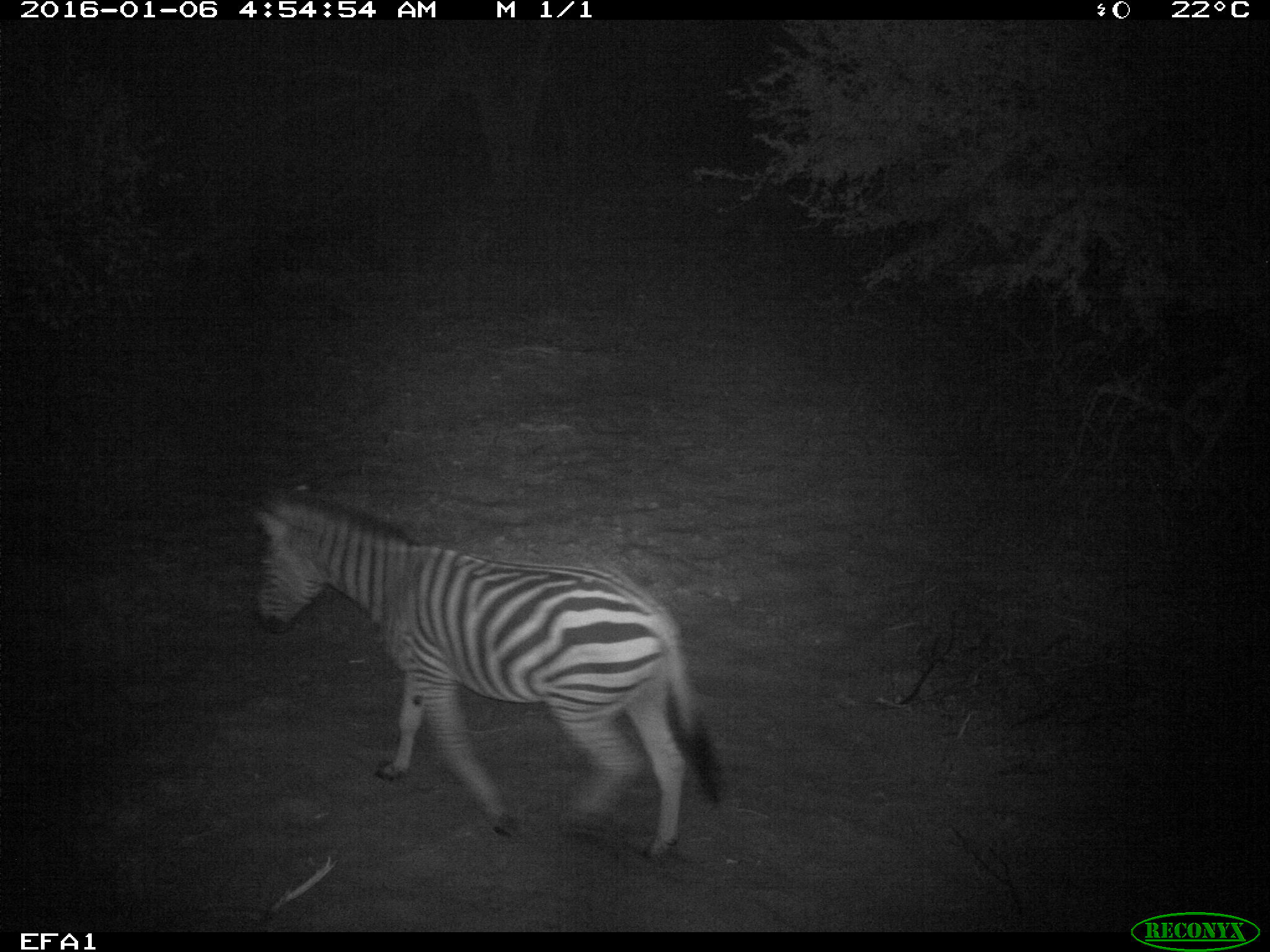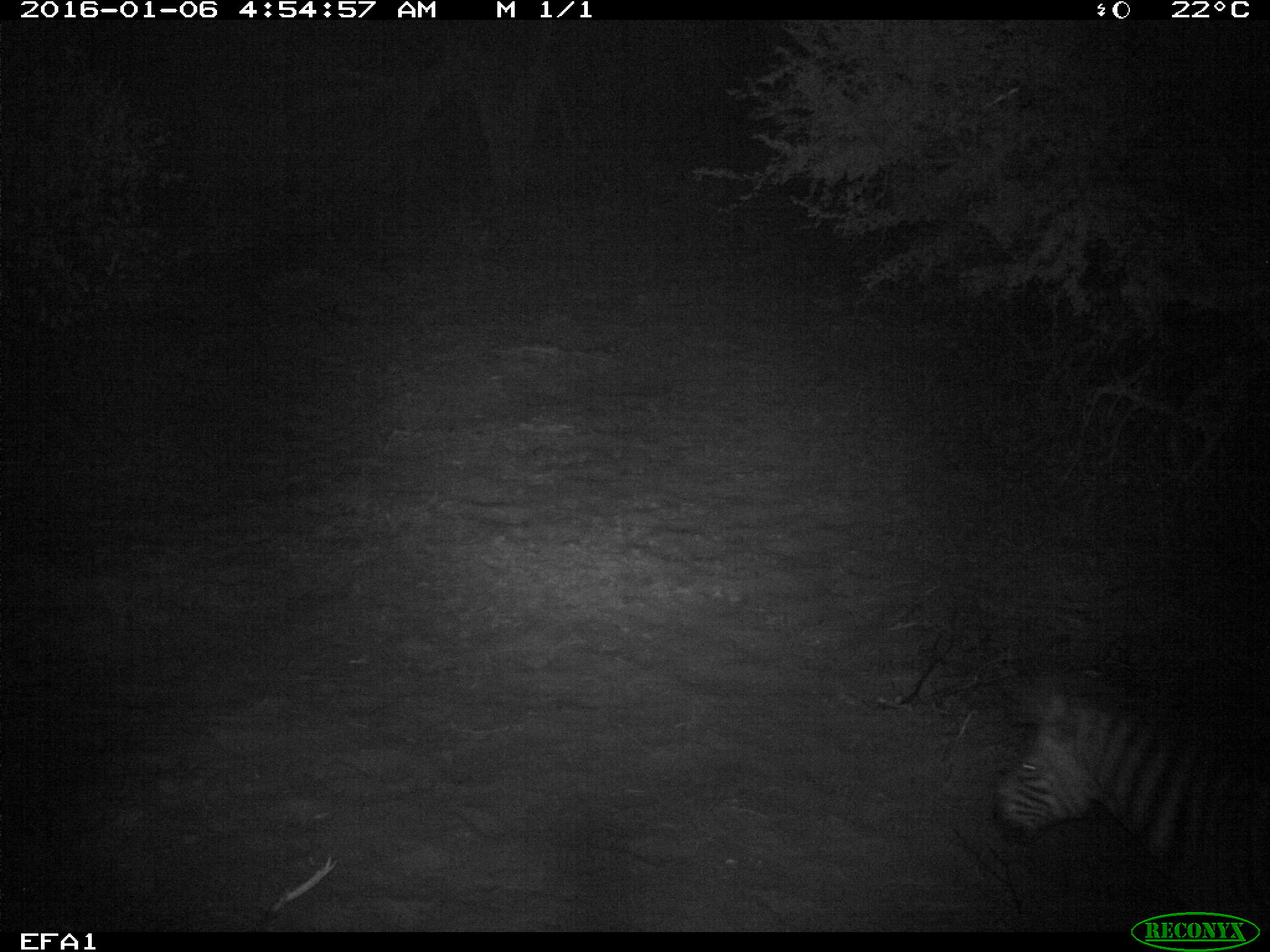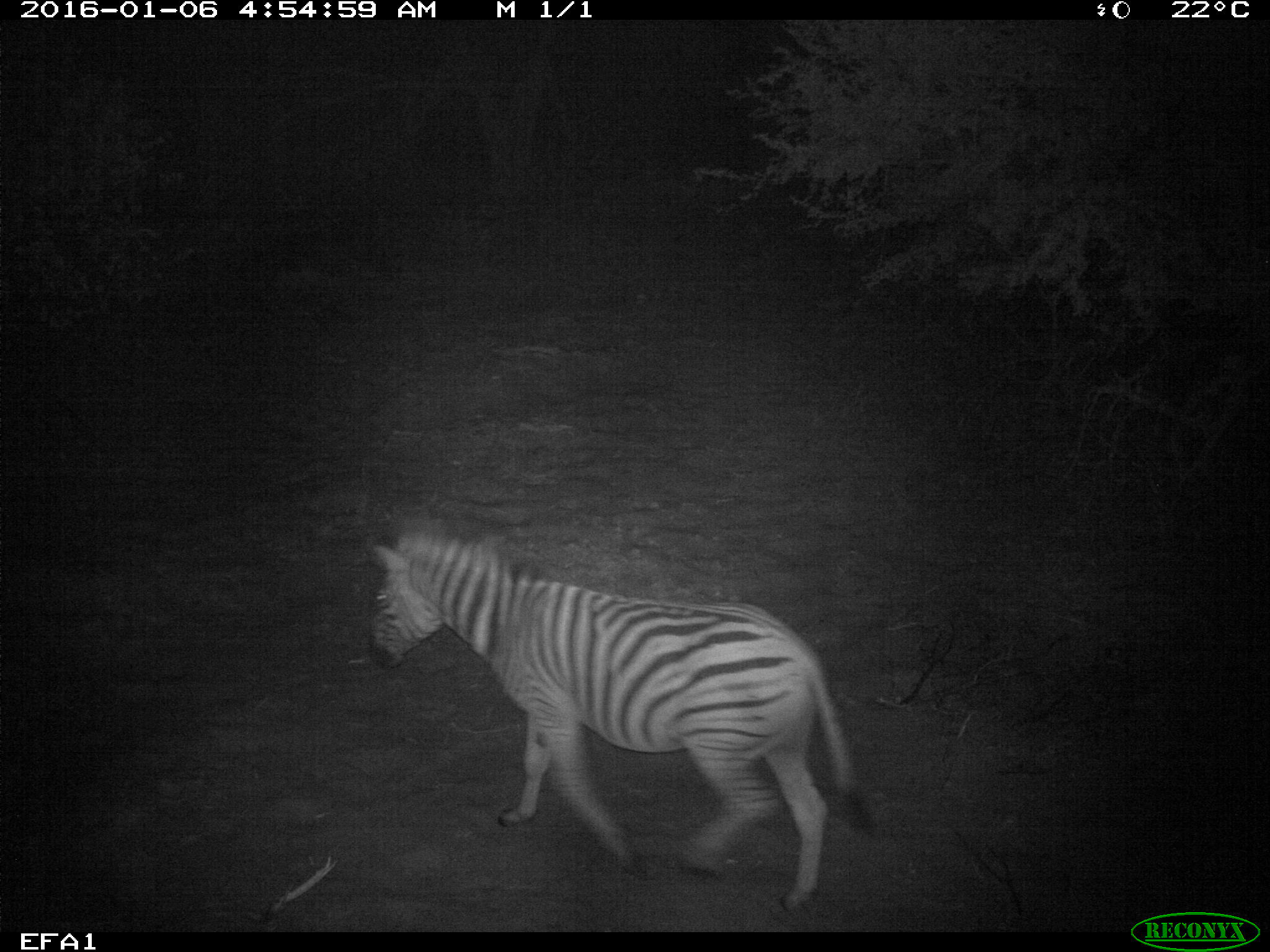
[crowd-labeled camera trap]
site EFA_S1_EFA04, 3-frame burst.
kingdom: Animalia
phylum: Chordata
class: Mammalia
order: Perissodactyla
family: Equidae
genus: Equus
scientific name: Equus quagga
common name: plains zebra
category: zebraplains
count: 2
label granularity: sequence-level